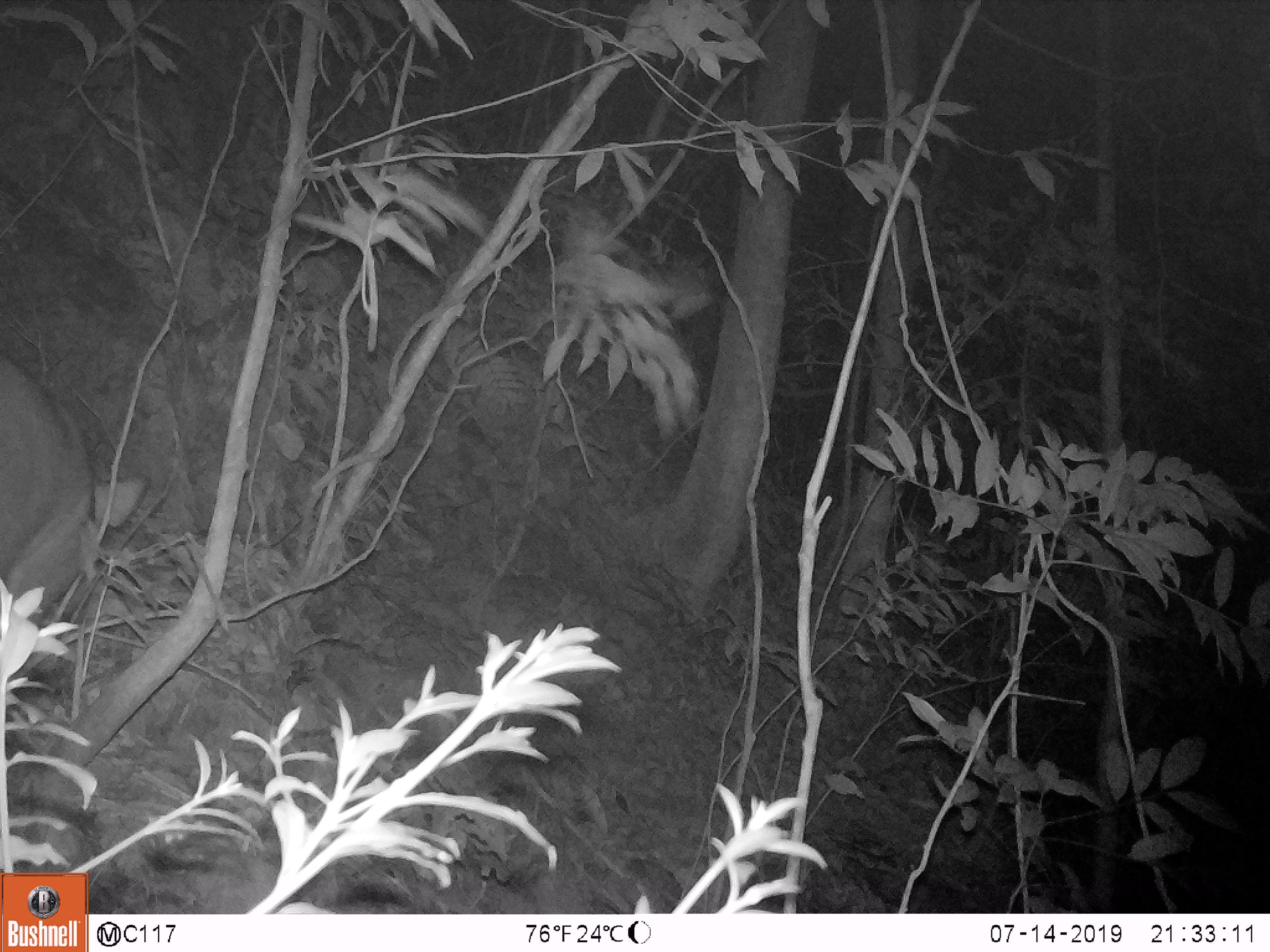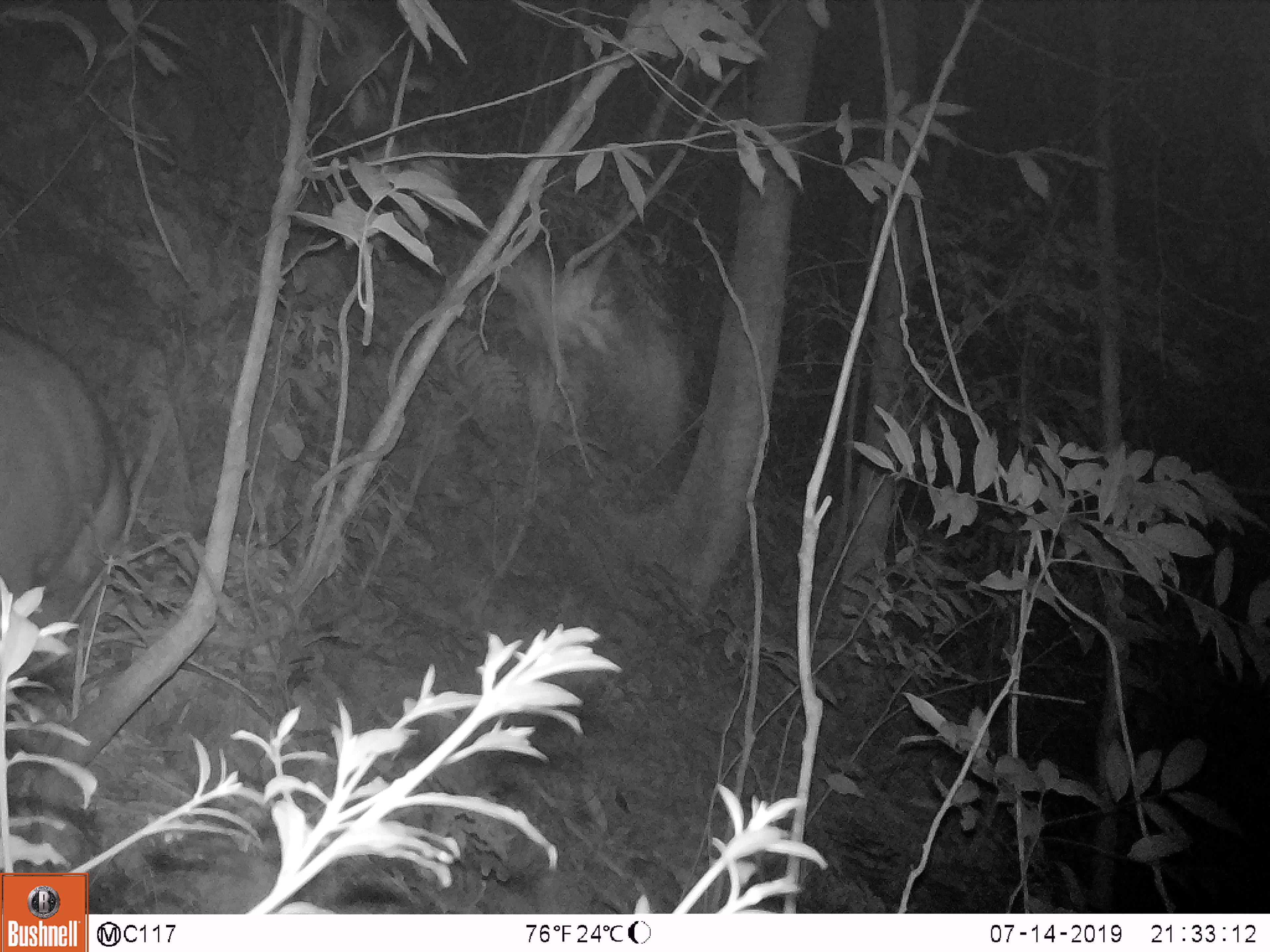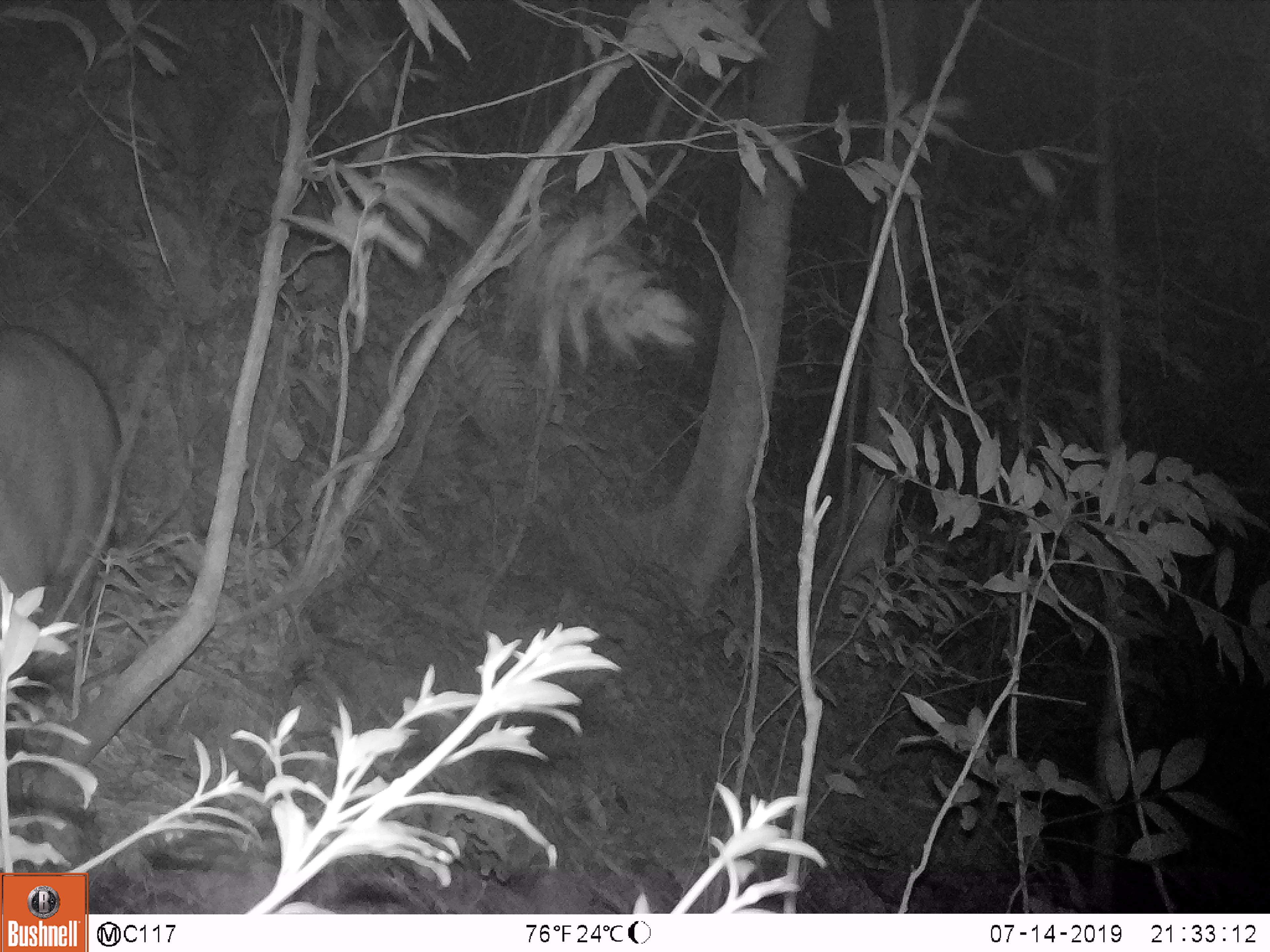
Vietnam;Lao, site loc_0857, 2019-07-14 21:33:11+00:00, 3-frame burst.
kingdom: Animalia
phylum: Chordata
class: Mammalia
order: Artiodactyla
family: Suidae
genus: Sus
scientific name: Sus scrofa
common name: eurasian wild pig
Eurasian wild pig (Sus scrofa). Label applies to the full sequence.